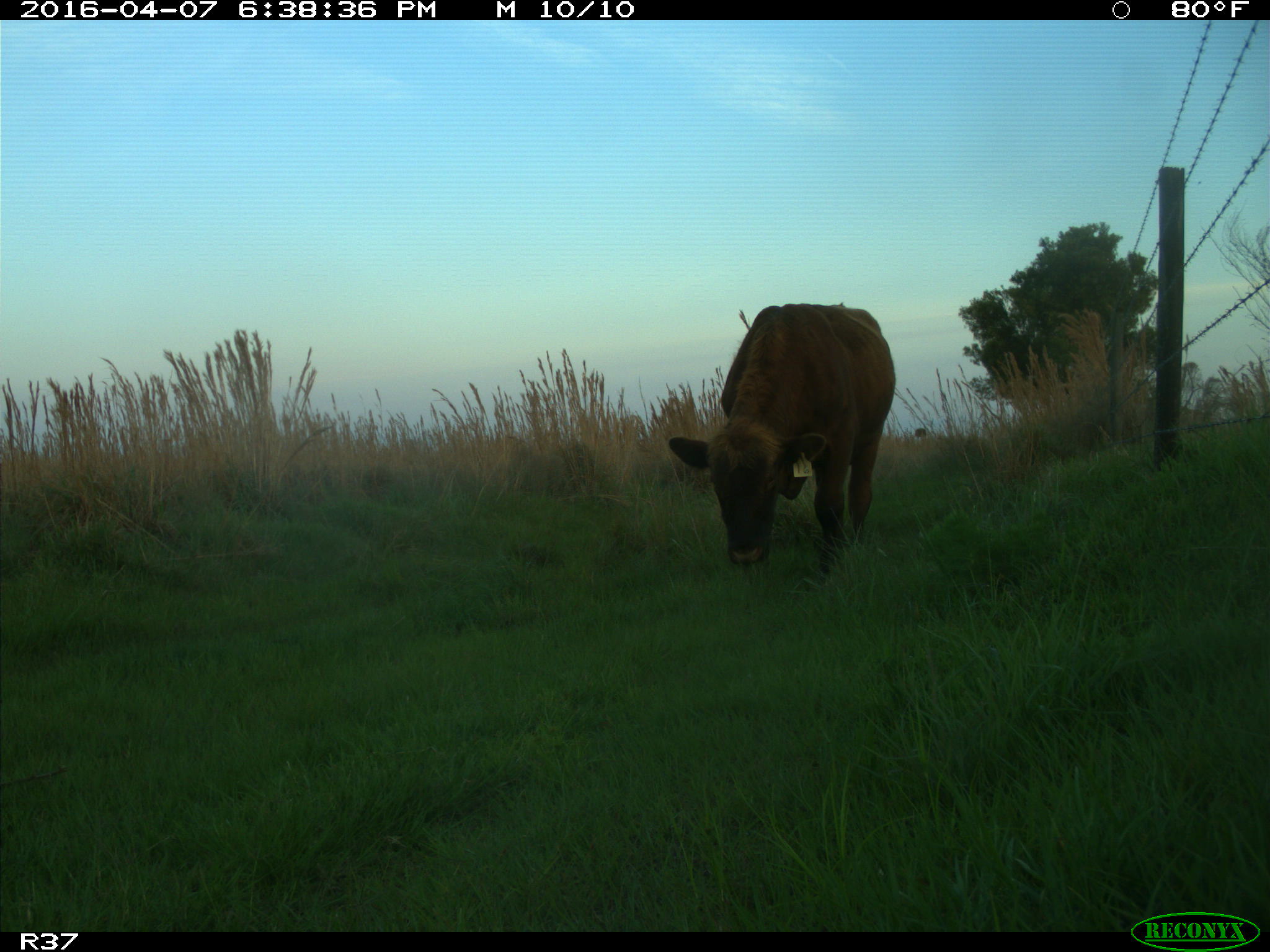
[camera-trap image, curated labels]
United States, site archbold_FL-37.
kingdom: Animalia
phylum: Chordata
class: Mammalia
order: Artiodactyla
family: Bovidae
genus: Bos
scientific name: Bos taurus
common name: domestic cow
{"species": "Bos taurus (domestic cow)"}